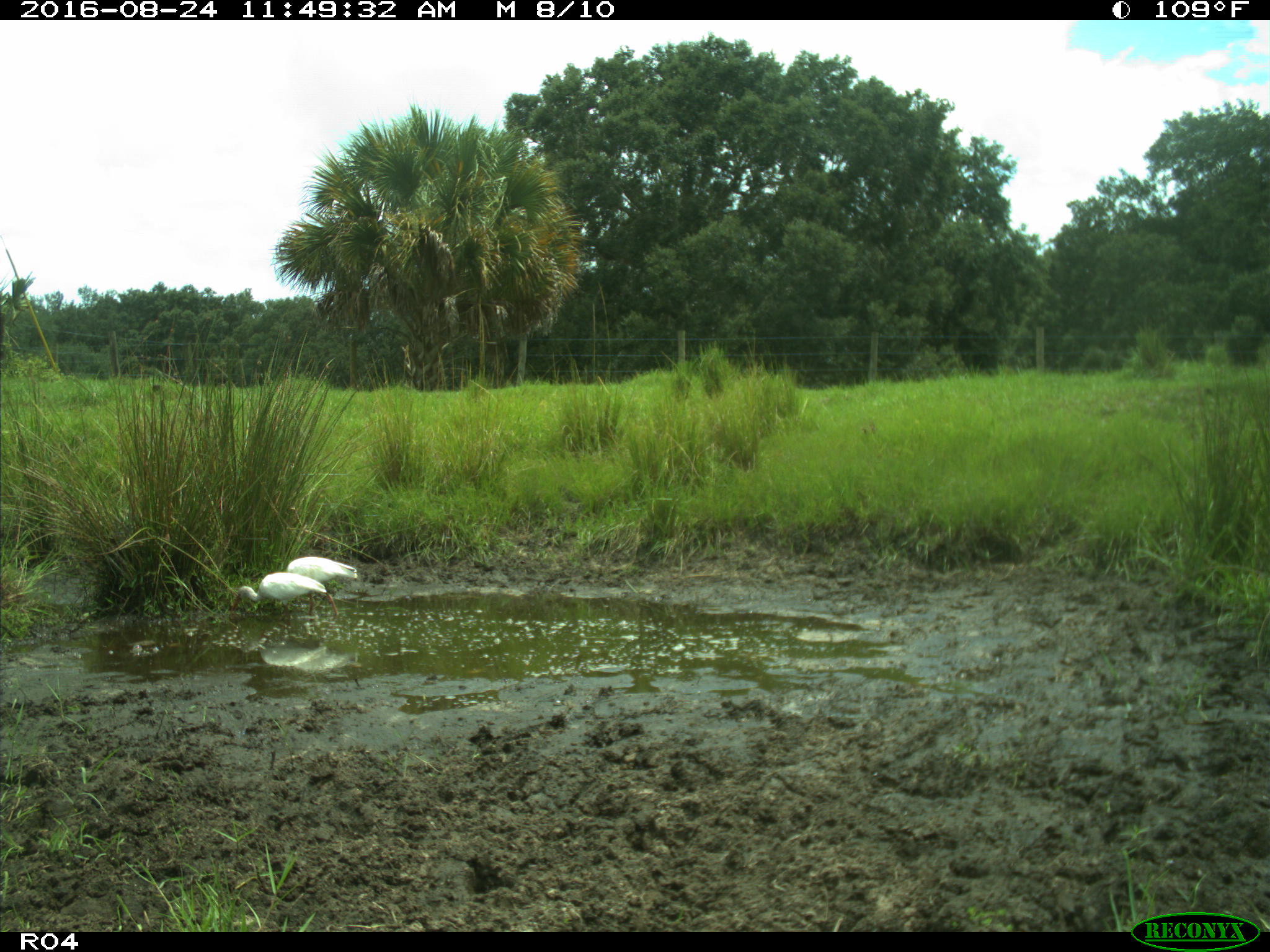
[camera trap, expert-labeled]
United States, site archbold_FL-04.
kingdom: Animalia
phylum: Chordata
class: Aves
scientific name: Aves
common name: birds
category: unidentified bird